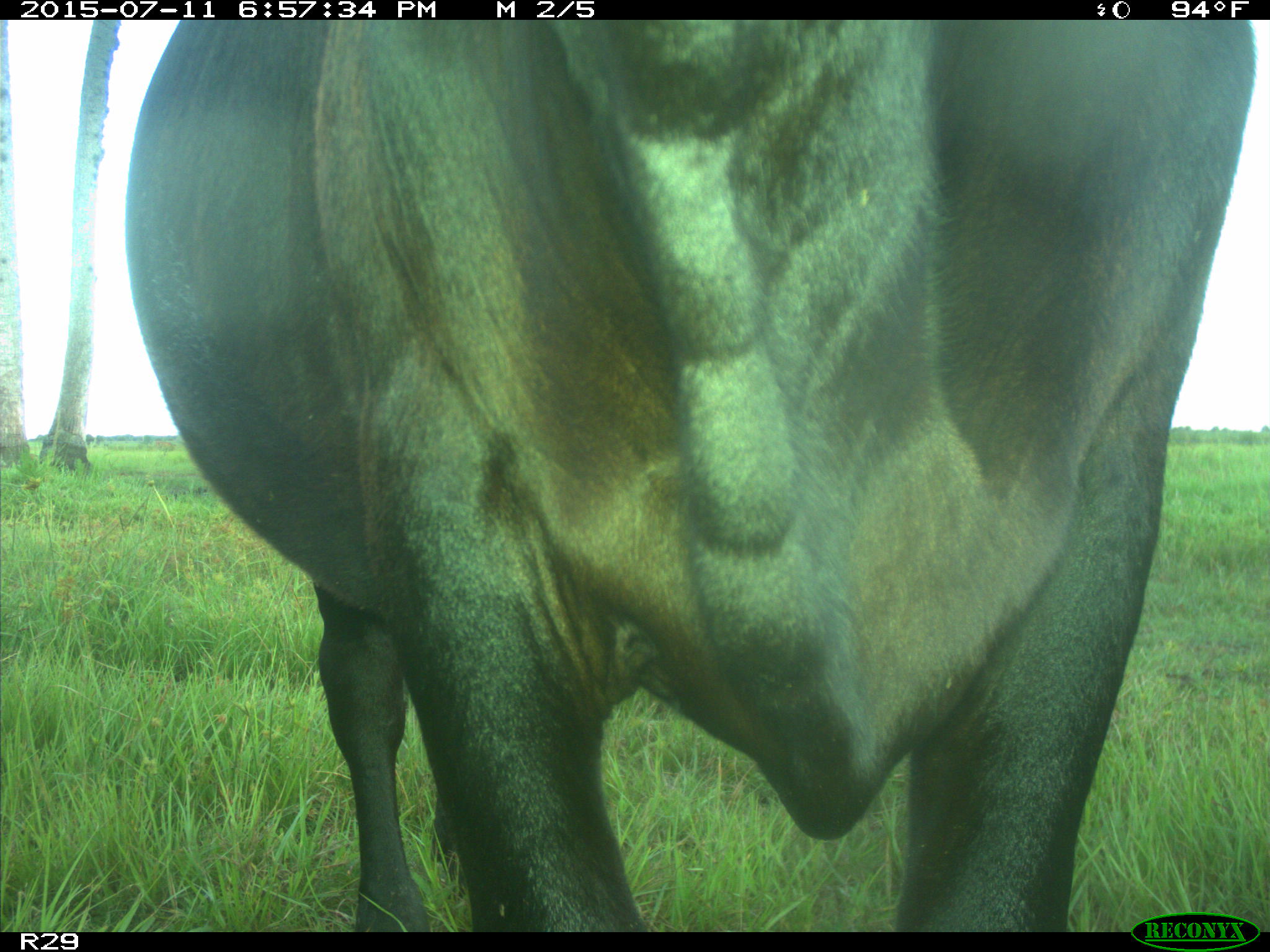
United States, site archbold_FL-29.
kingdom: Animalia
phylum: Chordata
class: Mammalia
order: Artiodactyla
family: Bovidae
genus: Bos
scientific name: Bos taurus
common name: domestic cow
Bos taurus (domestic cow).